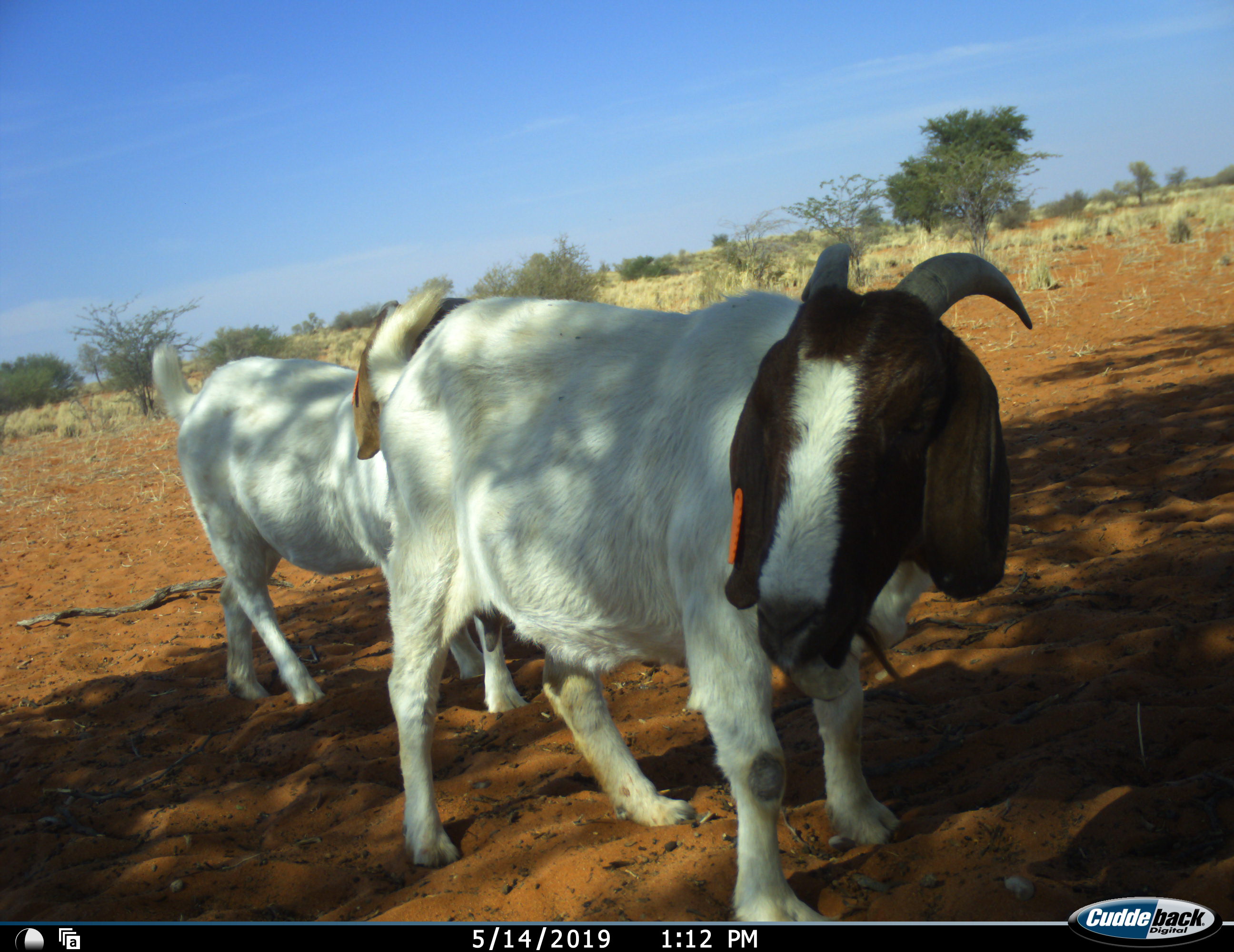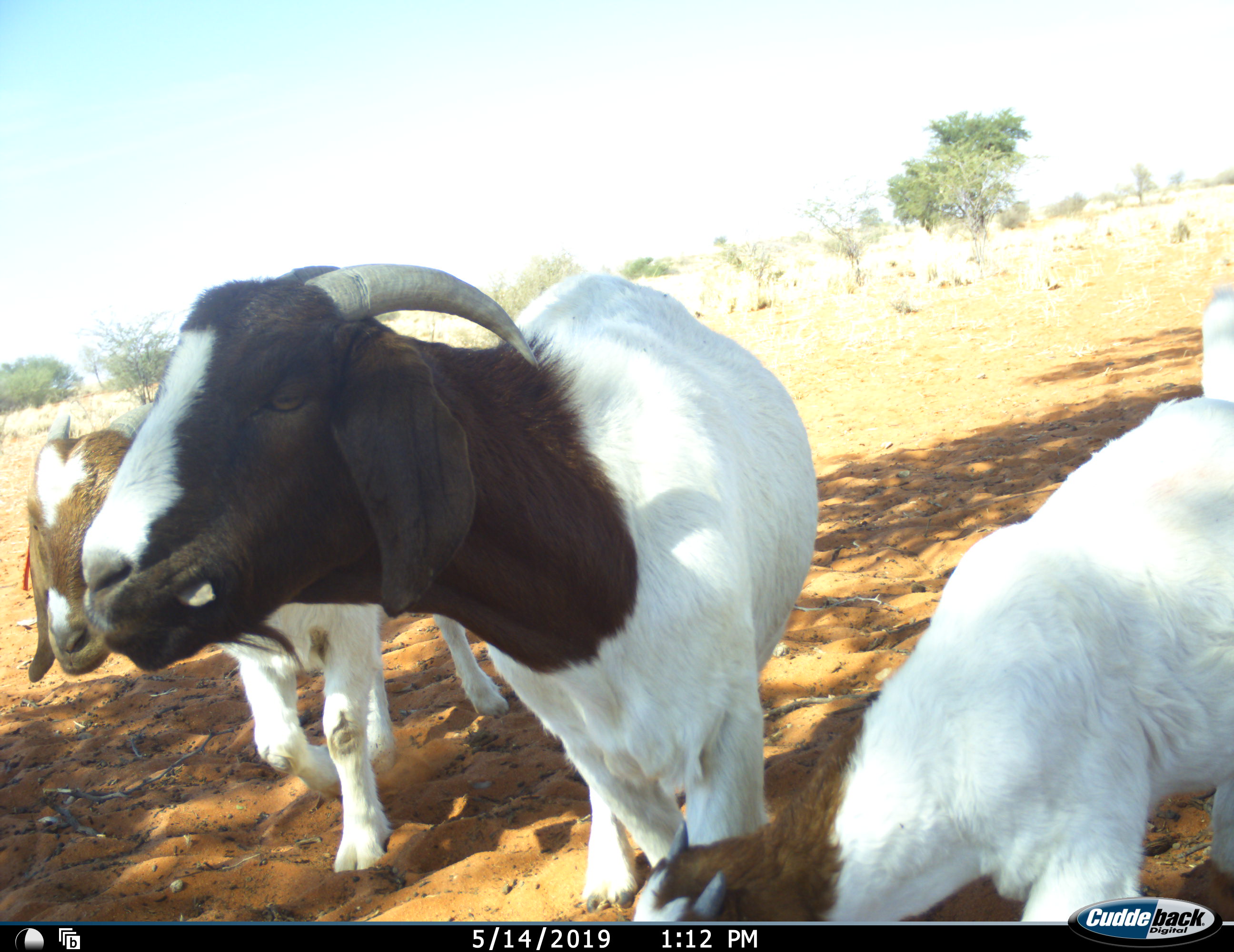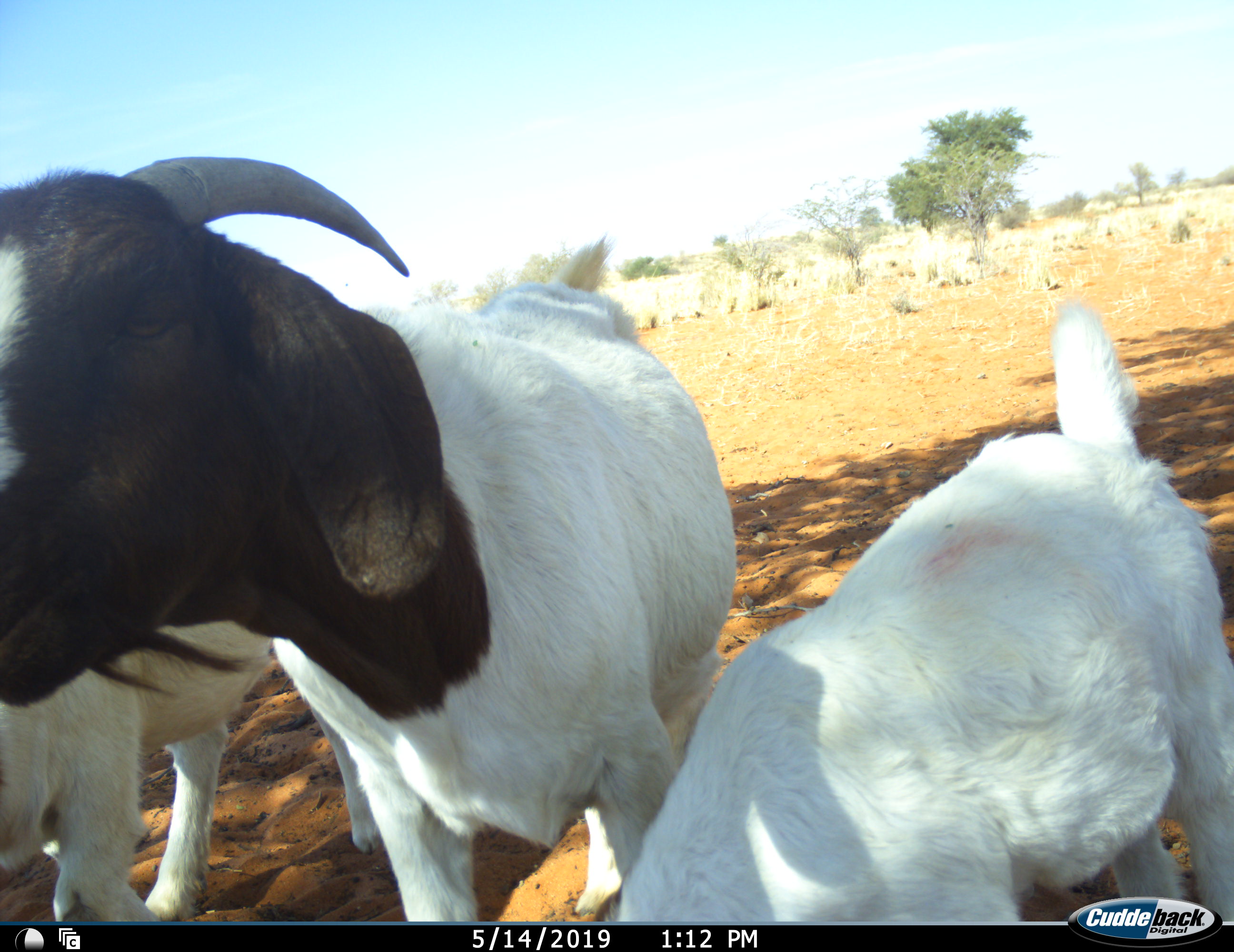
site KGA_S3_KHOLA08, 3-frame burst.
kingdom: Animalia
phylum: Chordata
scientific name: Vertebrata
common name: domestic animal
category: domesticanimal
Domesticanimal (domestic animal) (Vertebrata), count 3. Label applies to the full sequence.